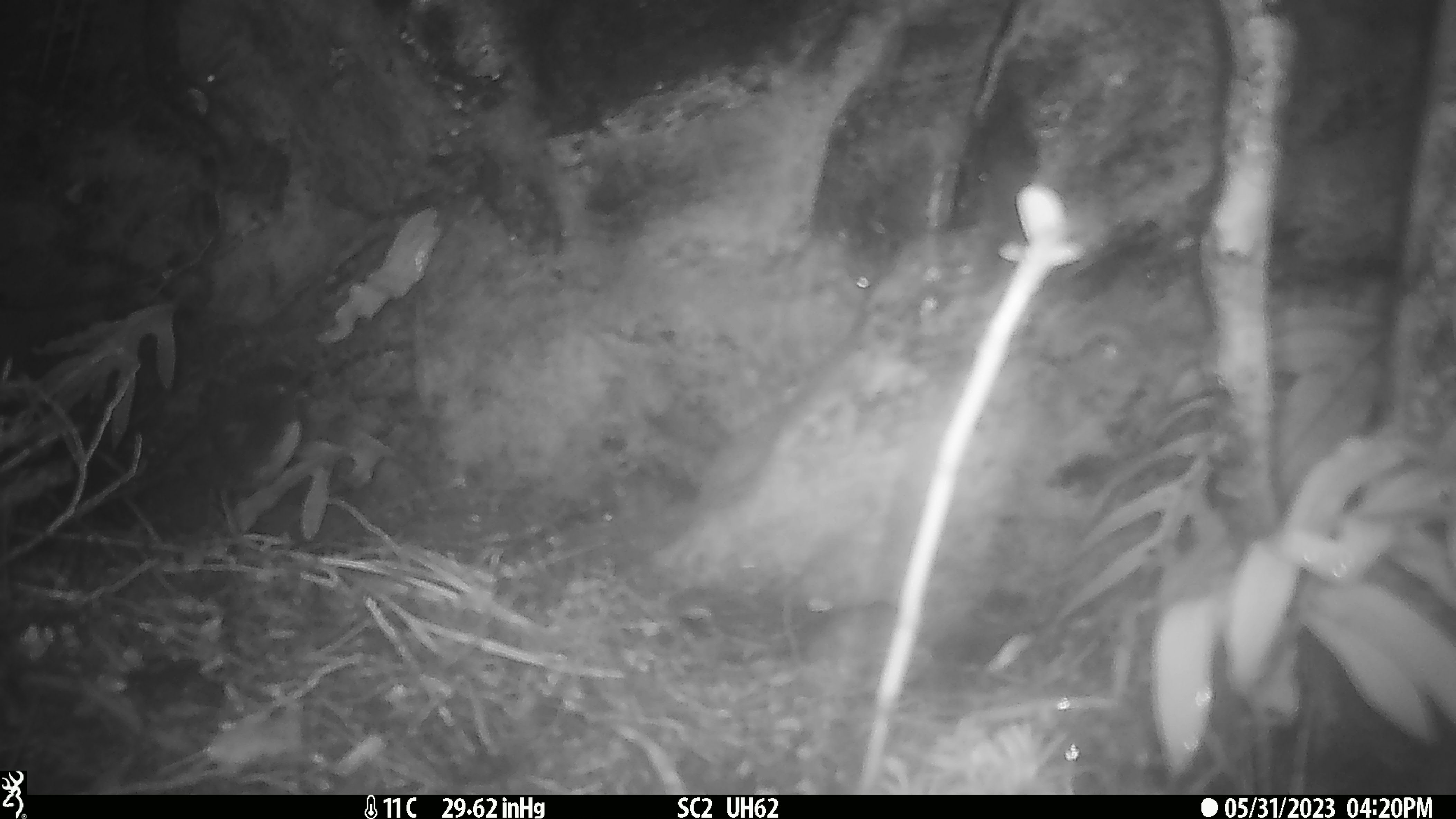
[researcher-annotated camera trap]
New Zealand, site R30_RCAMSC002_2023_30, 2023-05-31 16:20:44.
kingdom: Animalia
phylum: Chordata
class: Aves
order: Passeriformes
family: Petroicidae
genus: Petroica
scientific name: Petroica australis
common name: new zealand robin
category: robin